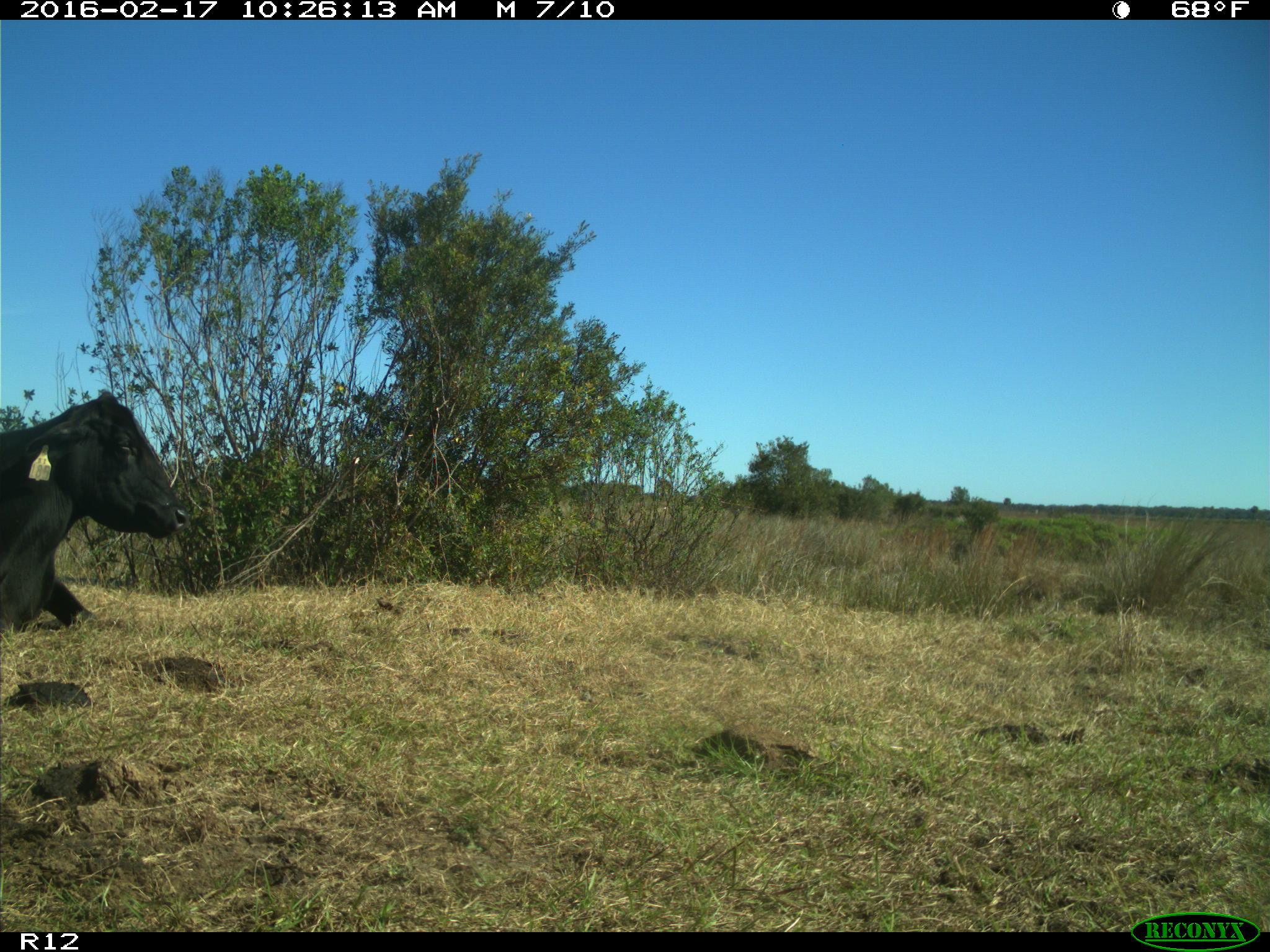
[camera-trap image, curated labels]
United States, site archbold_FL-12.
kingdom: Animalia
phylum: Chordata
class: Mammalia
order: Artiodactyla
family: Bovidae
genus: Bos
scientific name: Bos taurus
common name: domestic cow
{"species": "Bos taurus (domestic cow)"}